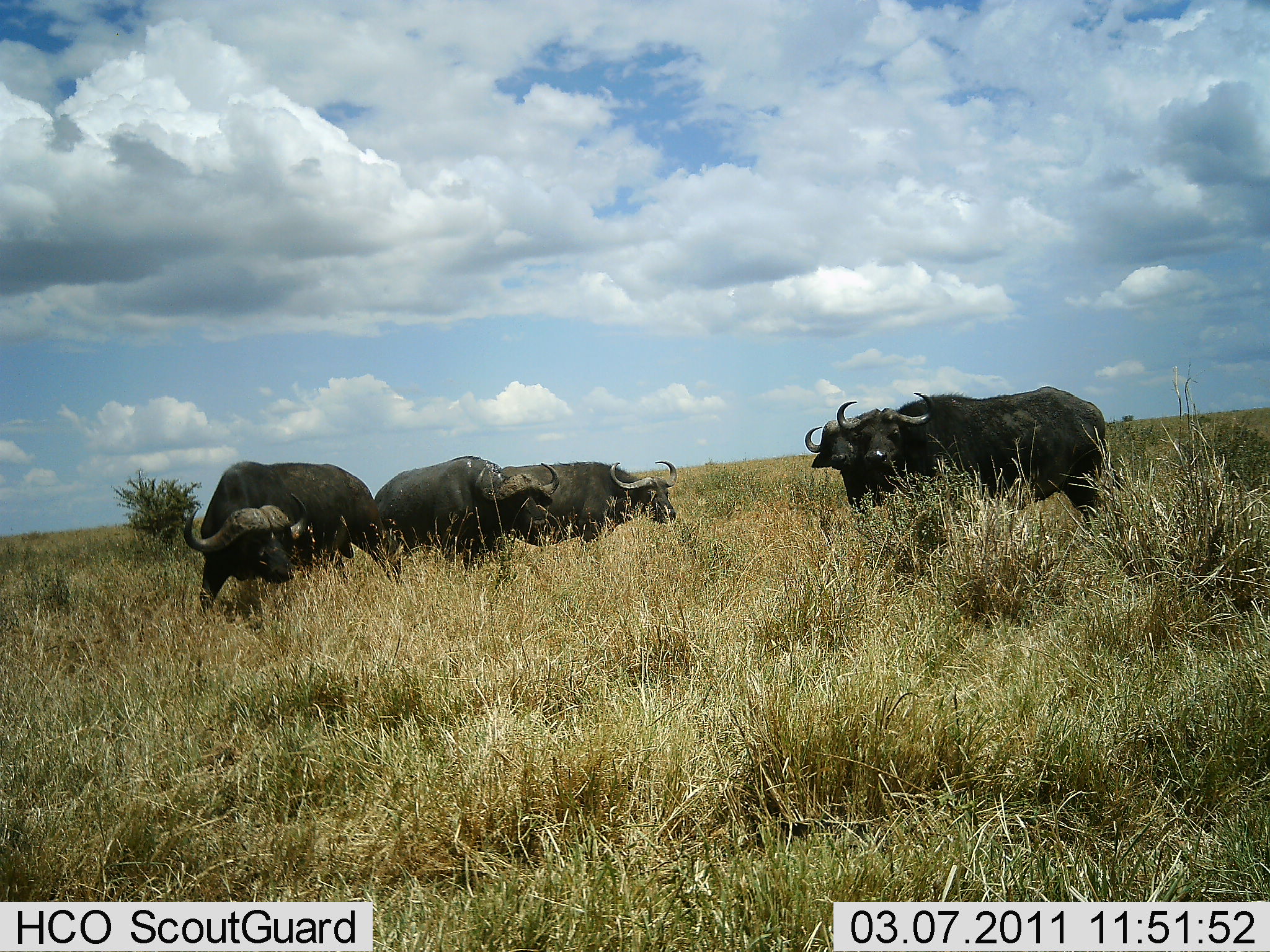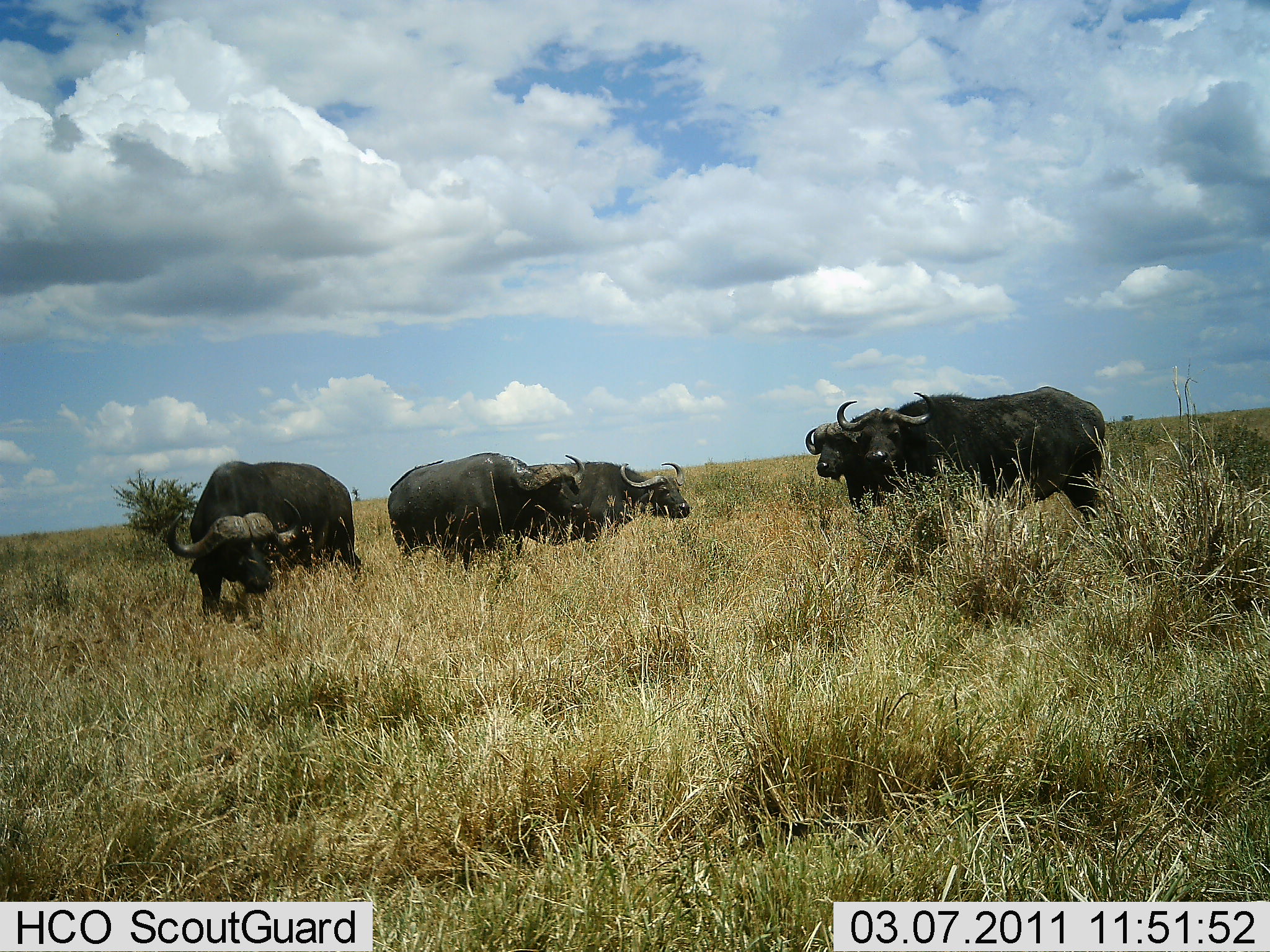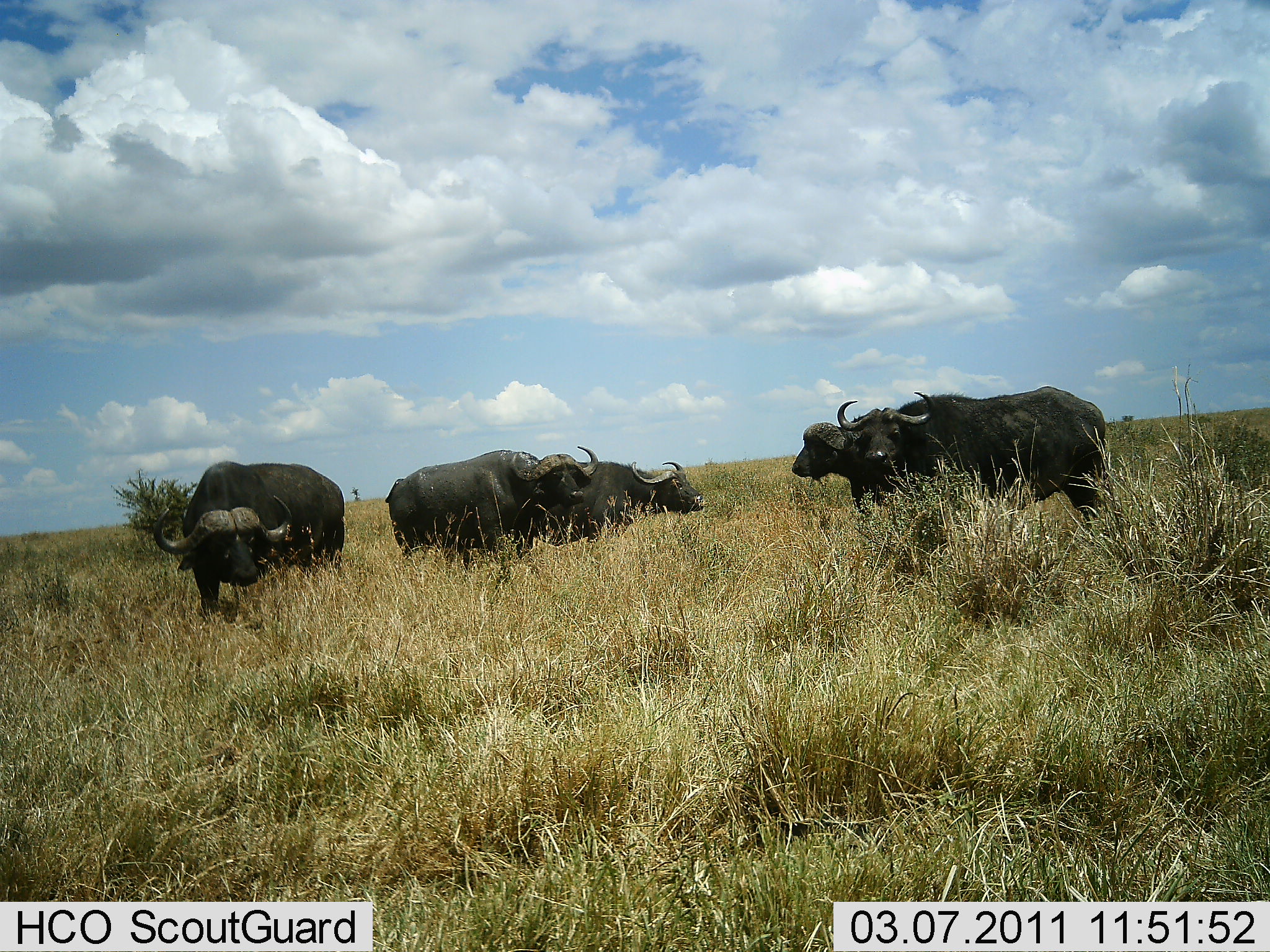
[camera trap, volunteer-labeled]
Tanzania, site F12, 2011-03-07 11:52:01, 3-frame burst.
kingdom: Animalia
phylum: Chordata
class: Mammalia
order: Artiodactyla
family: Bovidae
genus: Syncerus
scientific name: Syncerus caffer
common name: cape buffalo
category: buffalo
Buffalo (cape buffalo) (Syncerus caffer), count 5. Behavior (volunteer vote fractions): standing 90%, resting 0%, moving 0%, interacting 20%. Young present (vote fraction): 0%. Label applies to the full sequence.